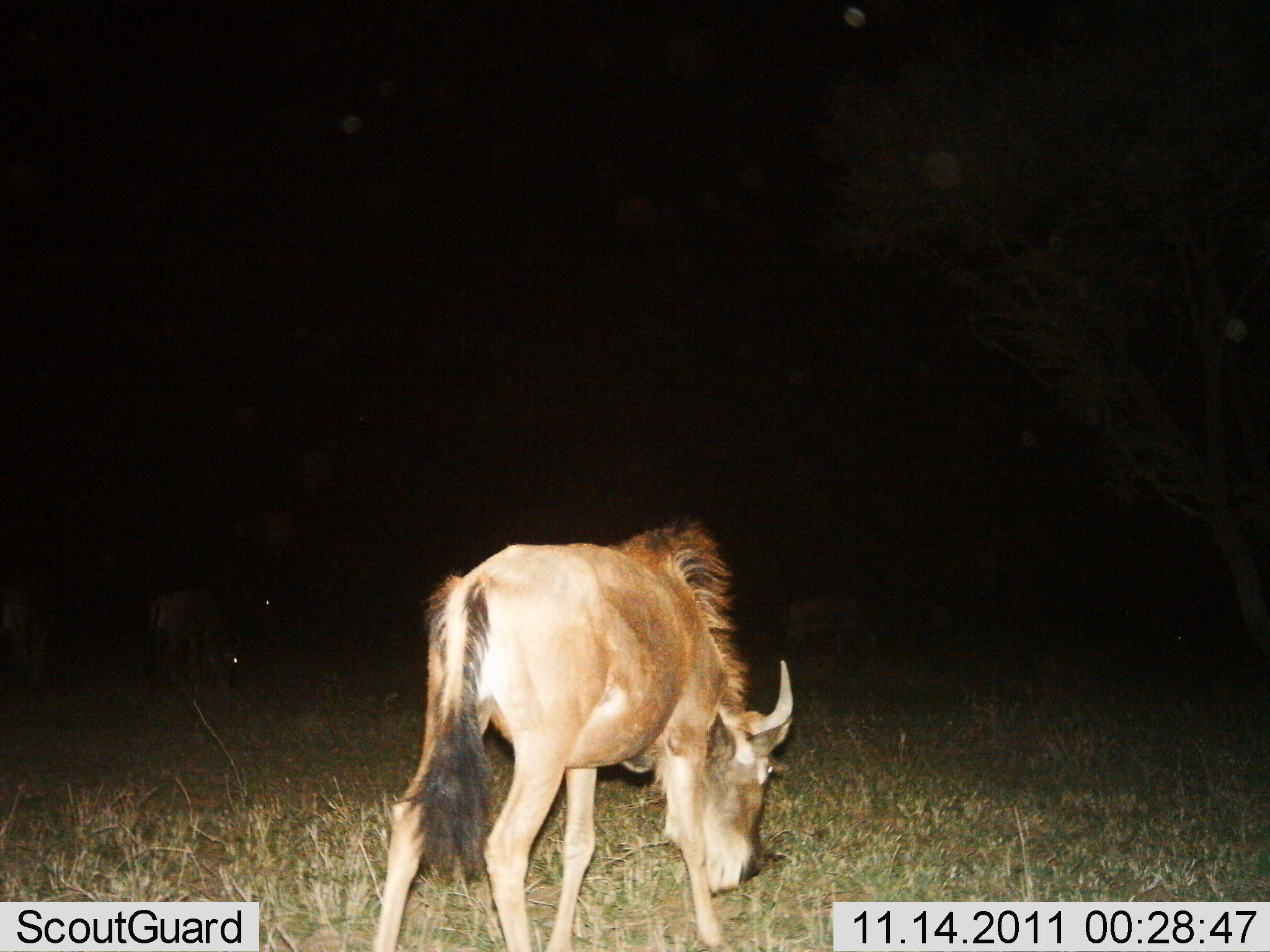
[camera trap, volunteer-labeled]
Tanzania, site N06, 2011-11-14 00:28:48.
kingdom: Animalia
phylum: Chordata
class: Mammalia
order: Artiodactyla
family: Bovidae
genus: Connochaetes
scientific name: Connochaetes taurinus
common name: blue wildebeest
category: wildebeest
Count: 3.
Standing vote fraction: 38%.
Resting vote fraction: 0%.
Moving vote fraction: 8%.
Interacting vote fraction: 0%.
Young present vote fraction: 0%.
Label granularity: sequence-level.